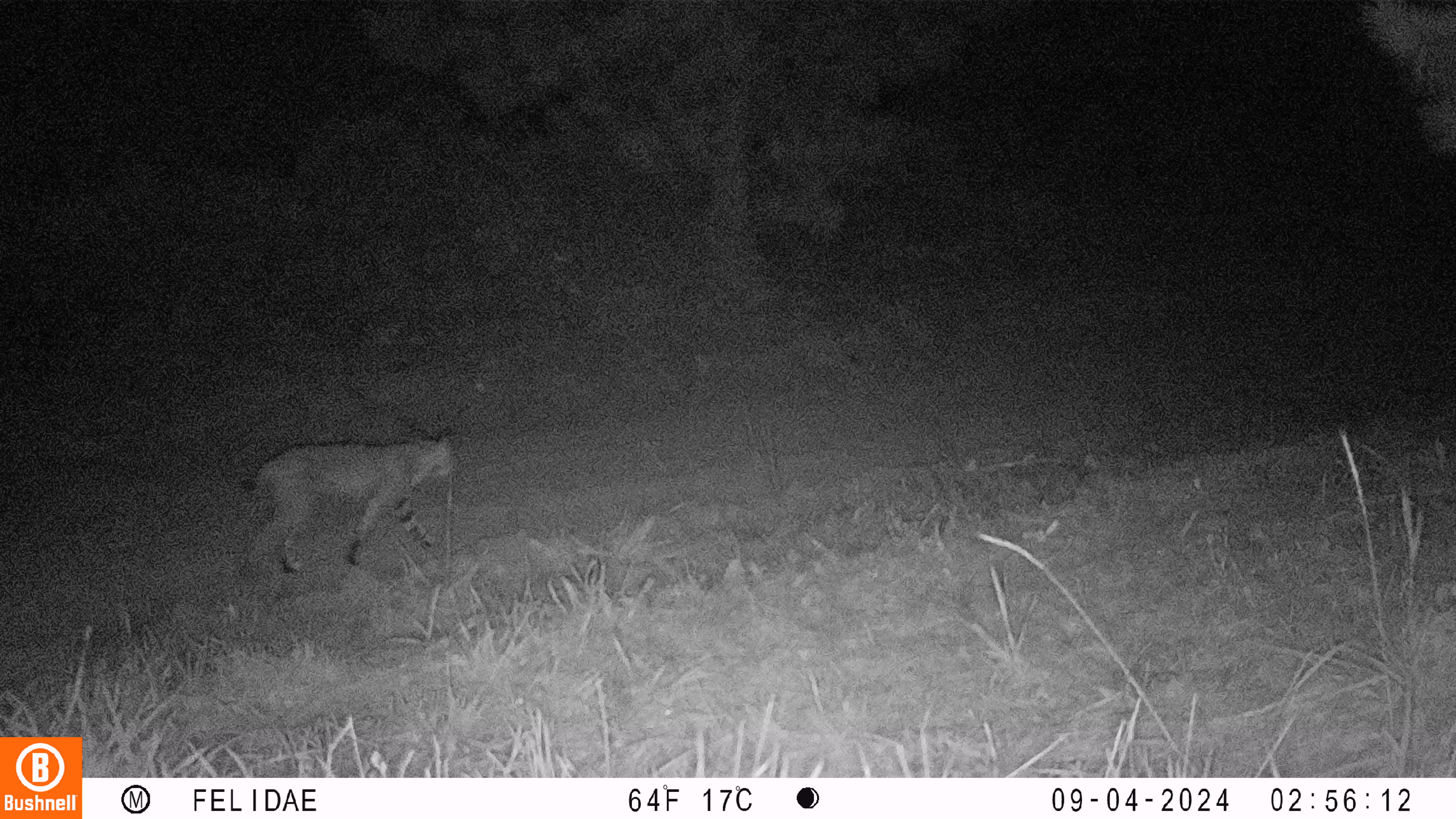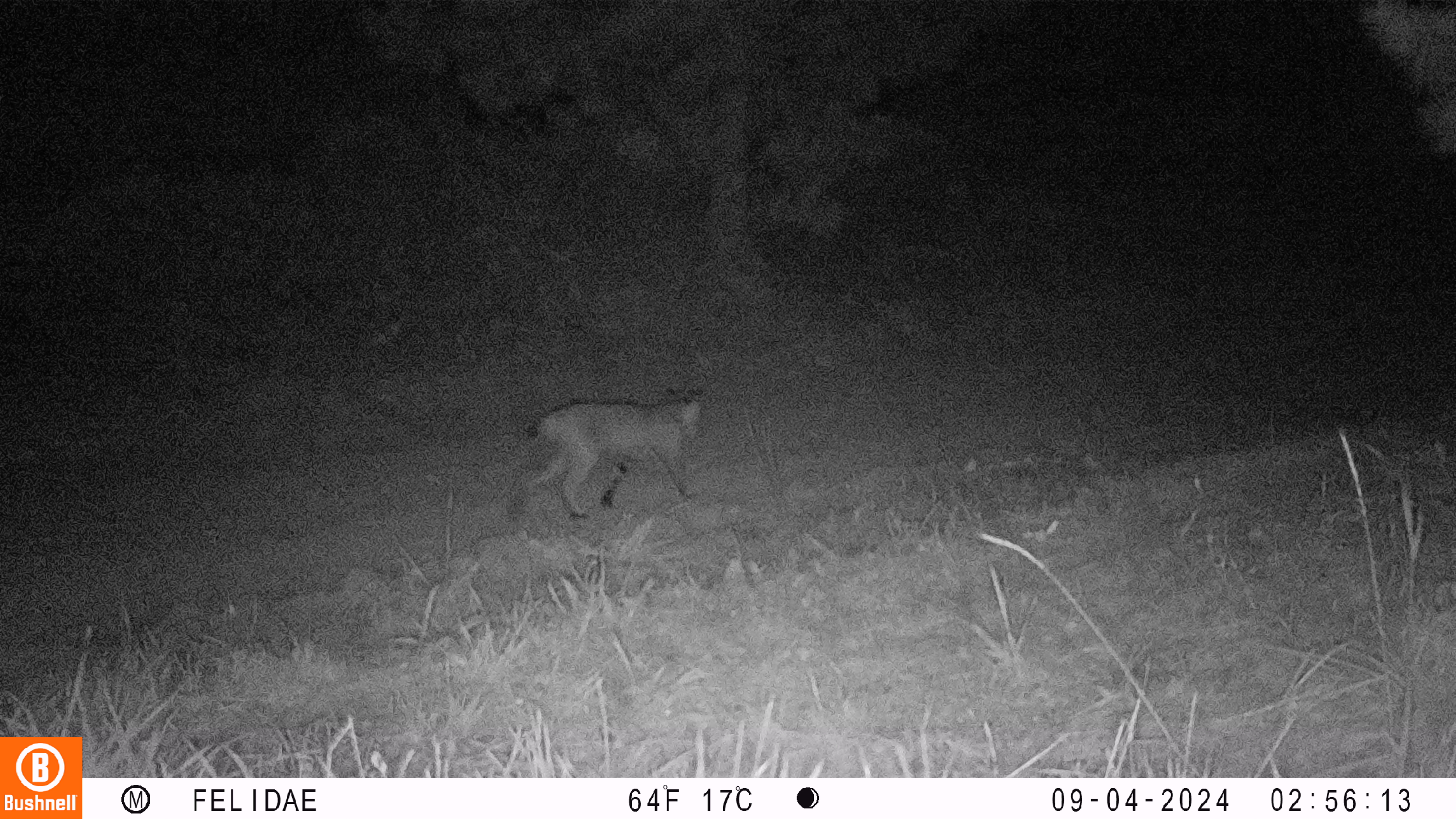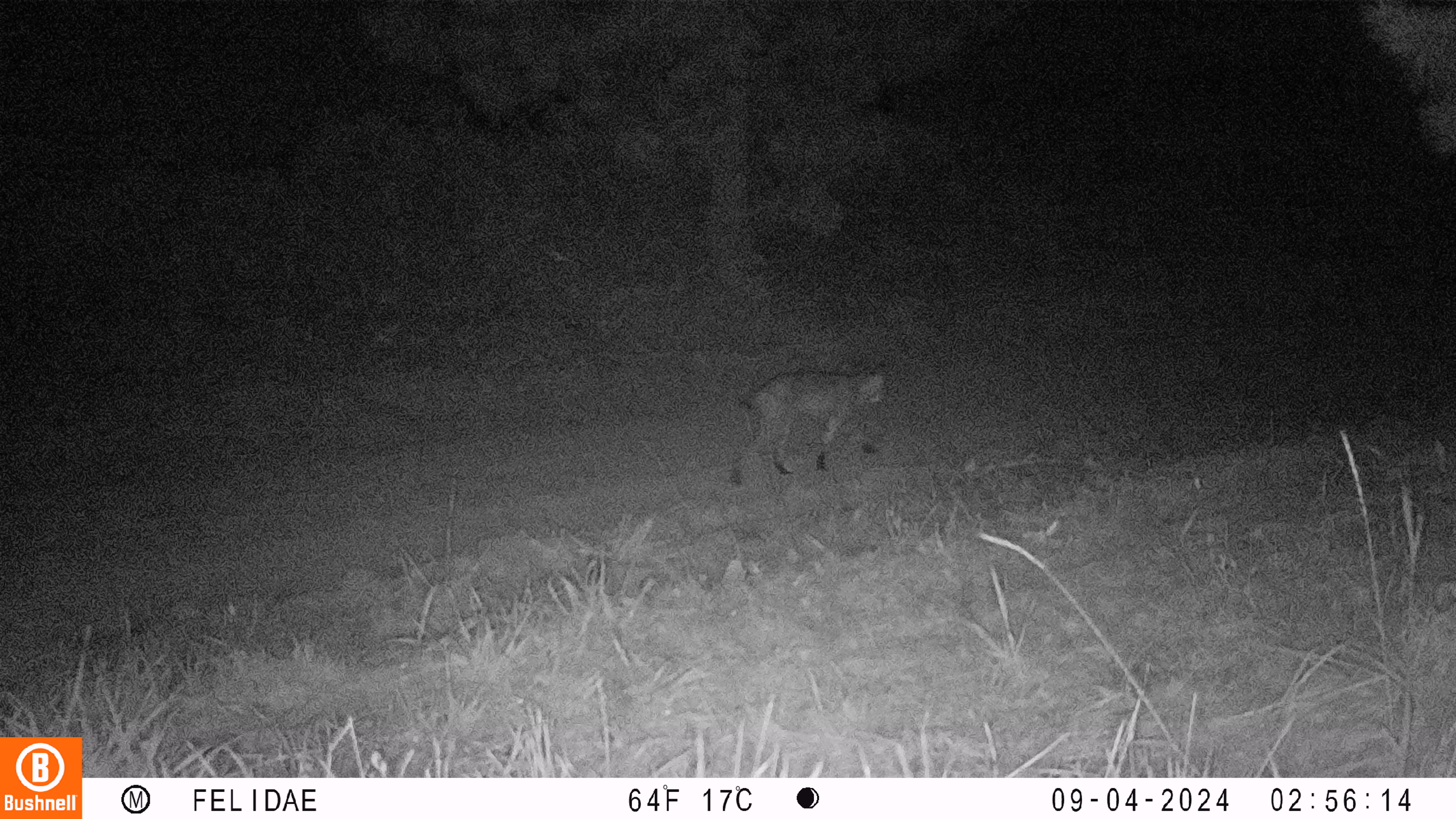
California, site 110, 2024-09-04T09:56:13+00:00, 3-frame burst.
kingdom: Animalia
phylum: Chordata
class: Mammalia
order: Carnivora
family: Felidae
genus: Lynx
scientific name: Lynx rufus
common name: bobcat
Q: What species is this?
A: Bobcat (Lynx rufus).